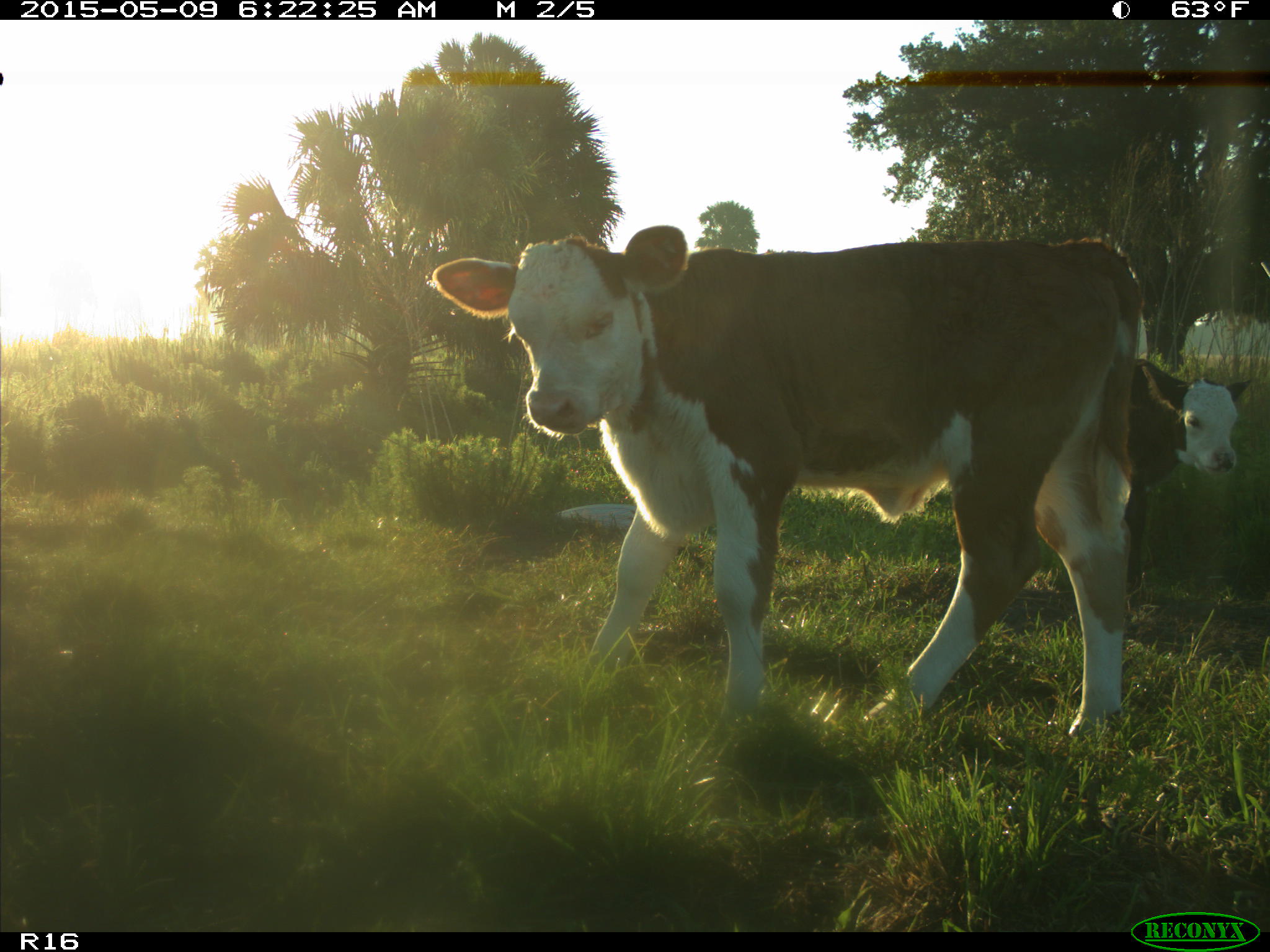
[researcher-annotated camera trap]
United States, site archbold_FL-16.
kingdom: Animalia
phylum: Chordata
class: Mammalia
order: Artiodactyla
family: Bovidae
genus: Bos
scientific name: Bos taurus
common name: domestic cow